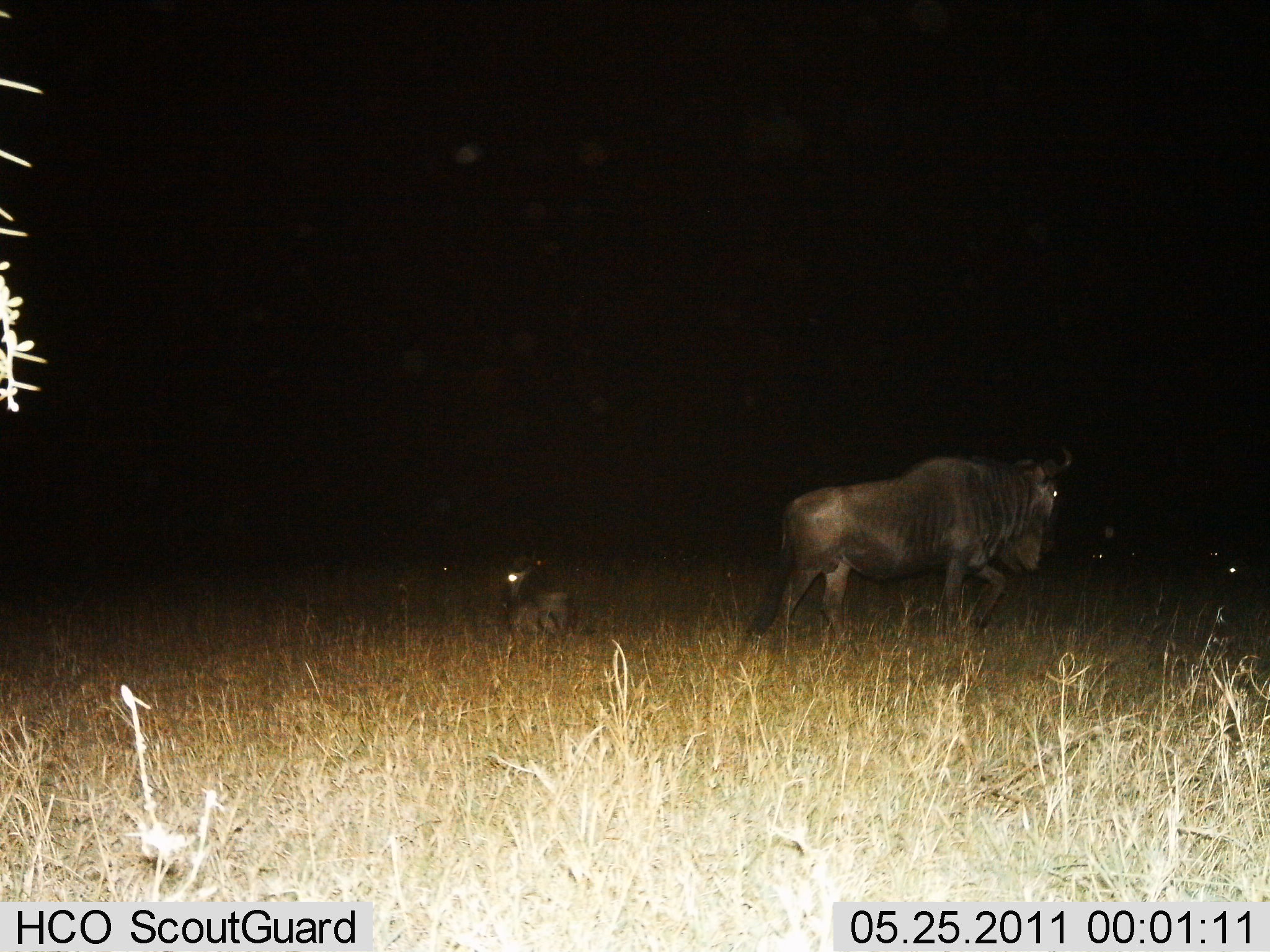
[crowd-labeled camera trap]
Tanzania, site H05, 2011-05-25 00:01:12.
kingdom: Animalia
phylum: Chordata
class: Mammalia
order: Artiodactyla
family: Bovidae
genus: Connochaetes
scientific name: Connochaetes taurinus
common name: blue wildebeest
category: wildebeest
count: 2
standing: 18%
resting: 55%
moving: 82%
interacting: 0%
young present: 18%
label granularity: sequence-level